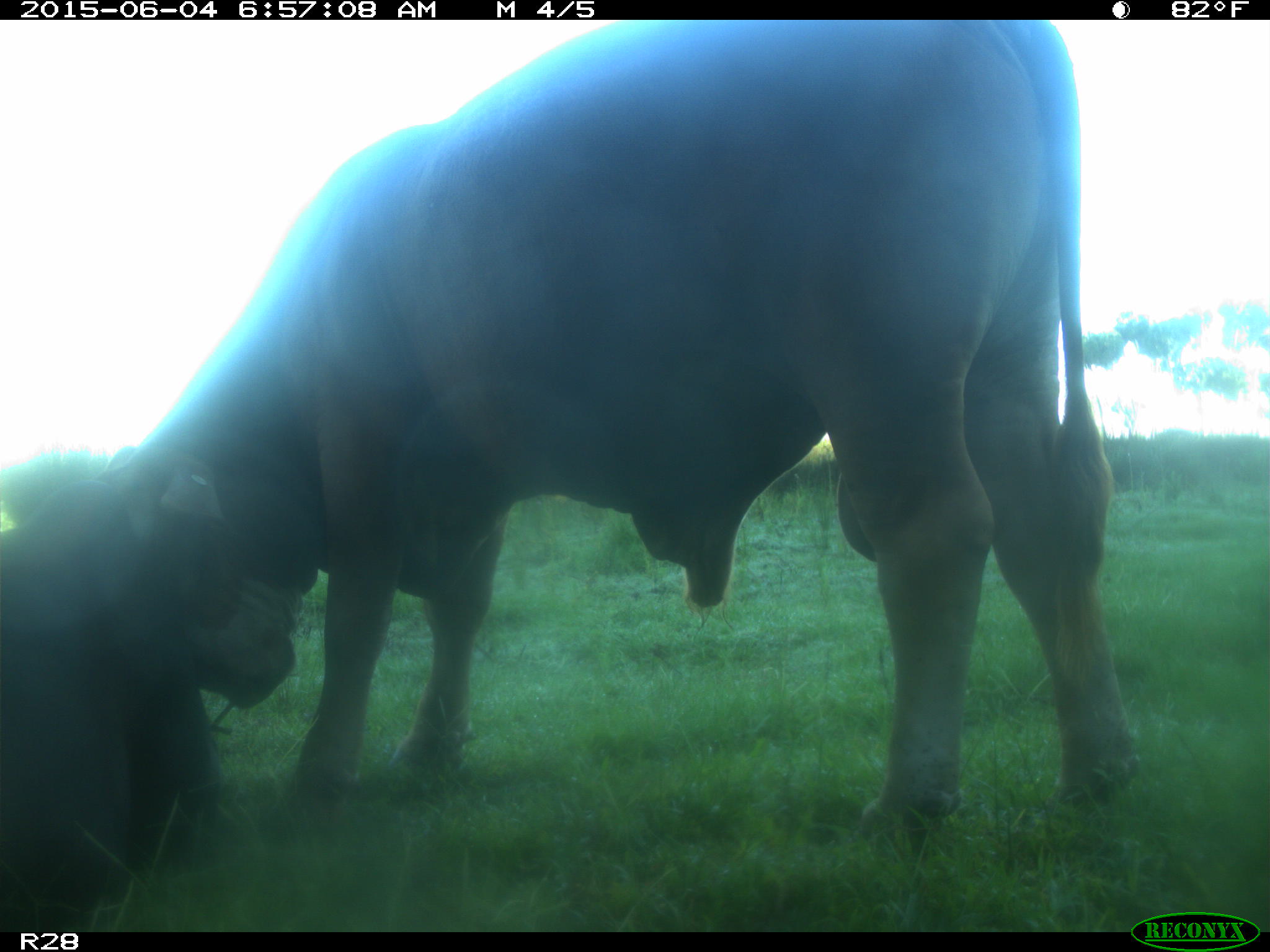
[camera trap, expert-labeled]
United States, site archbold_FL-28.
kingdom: Animalia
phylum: Chordata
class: Mammalia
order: Artiodactyla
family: Bovidae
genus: Bos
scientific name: Bos taurus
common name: domestic cow